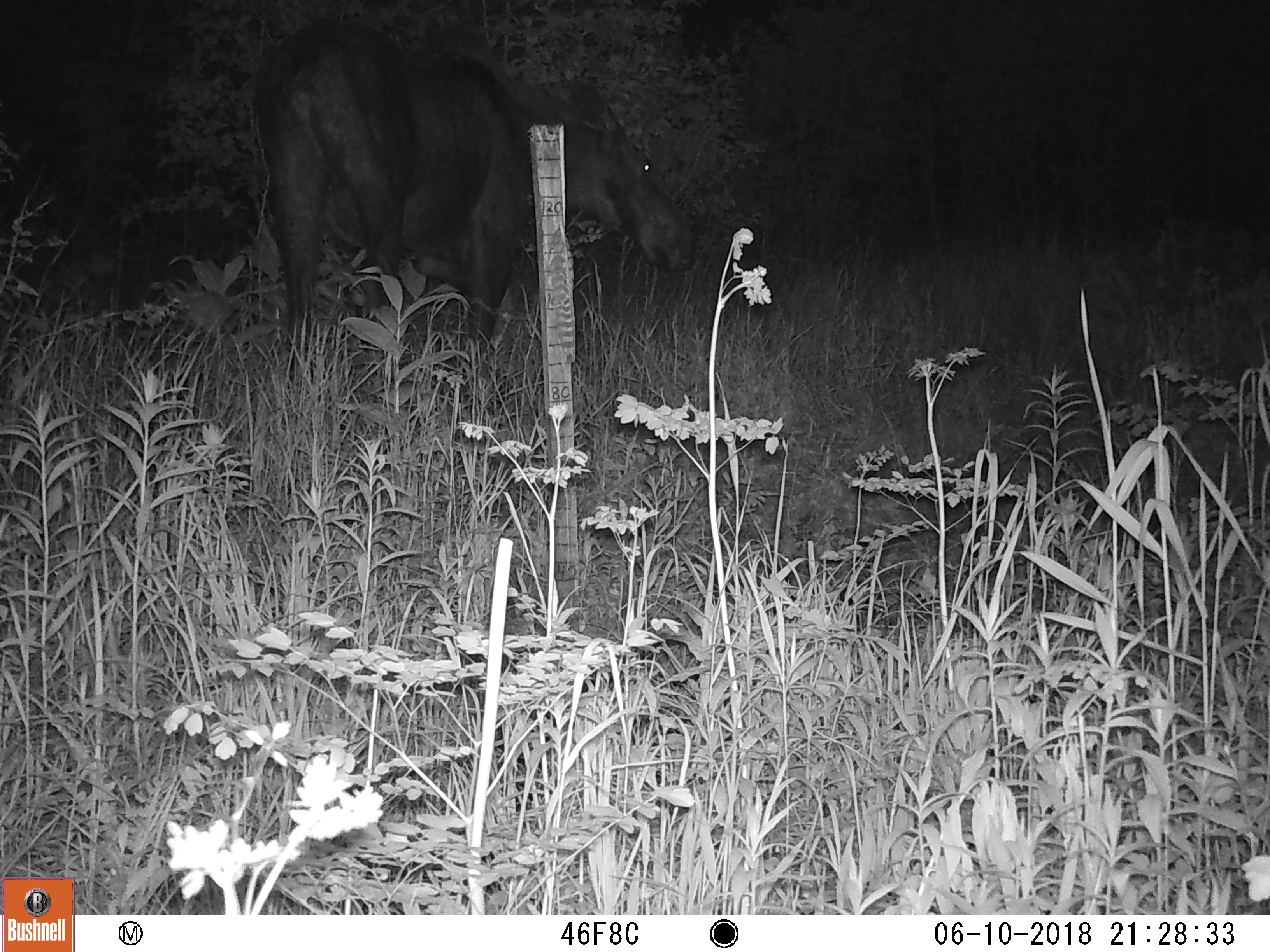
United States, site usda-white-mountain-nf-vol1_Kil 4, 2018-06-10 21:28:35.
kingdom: Animalia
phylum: Chordata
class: Mammalia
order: Artiodactyla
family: Cervidae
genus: Alces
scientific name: Alces alces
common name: moose